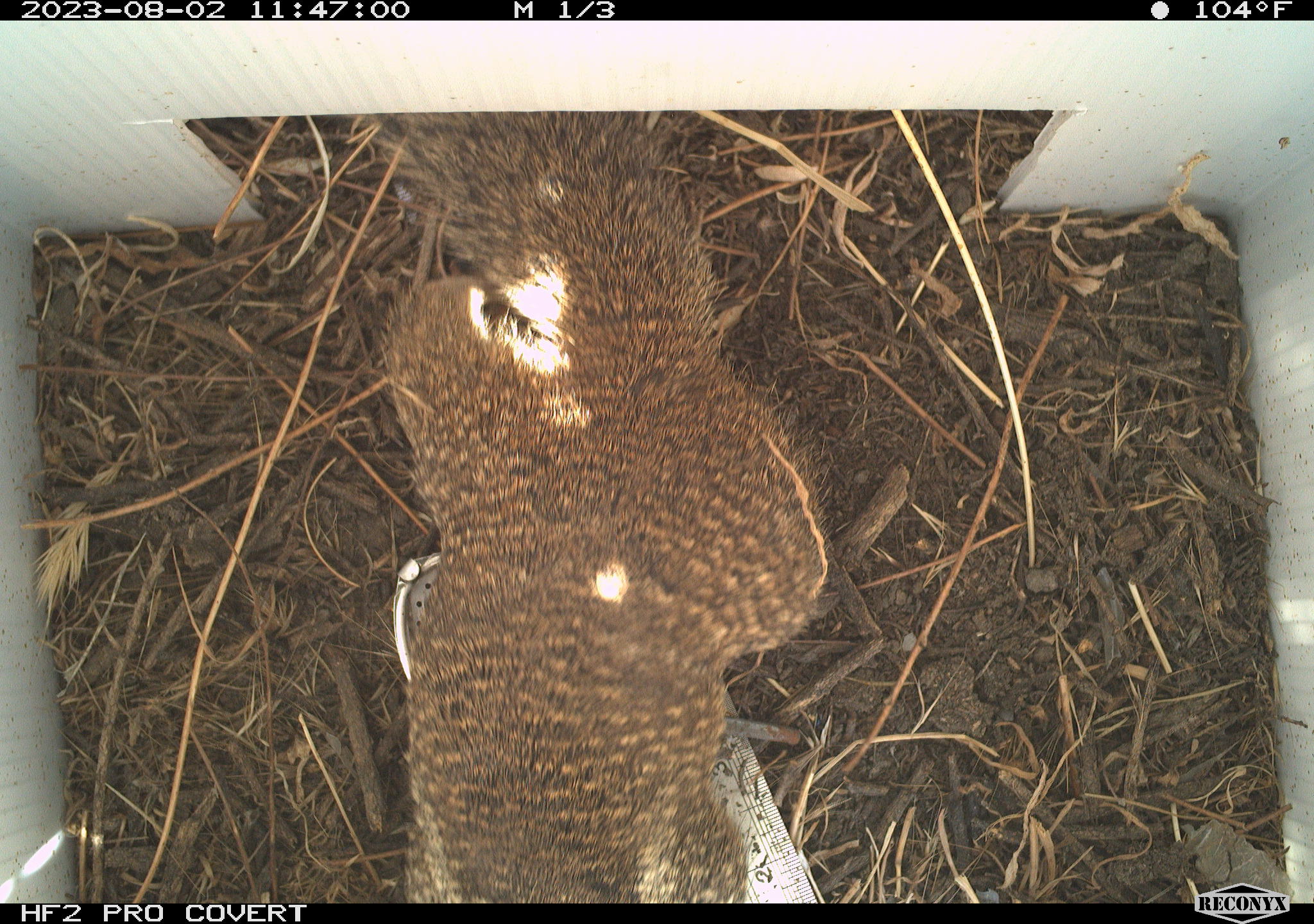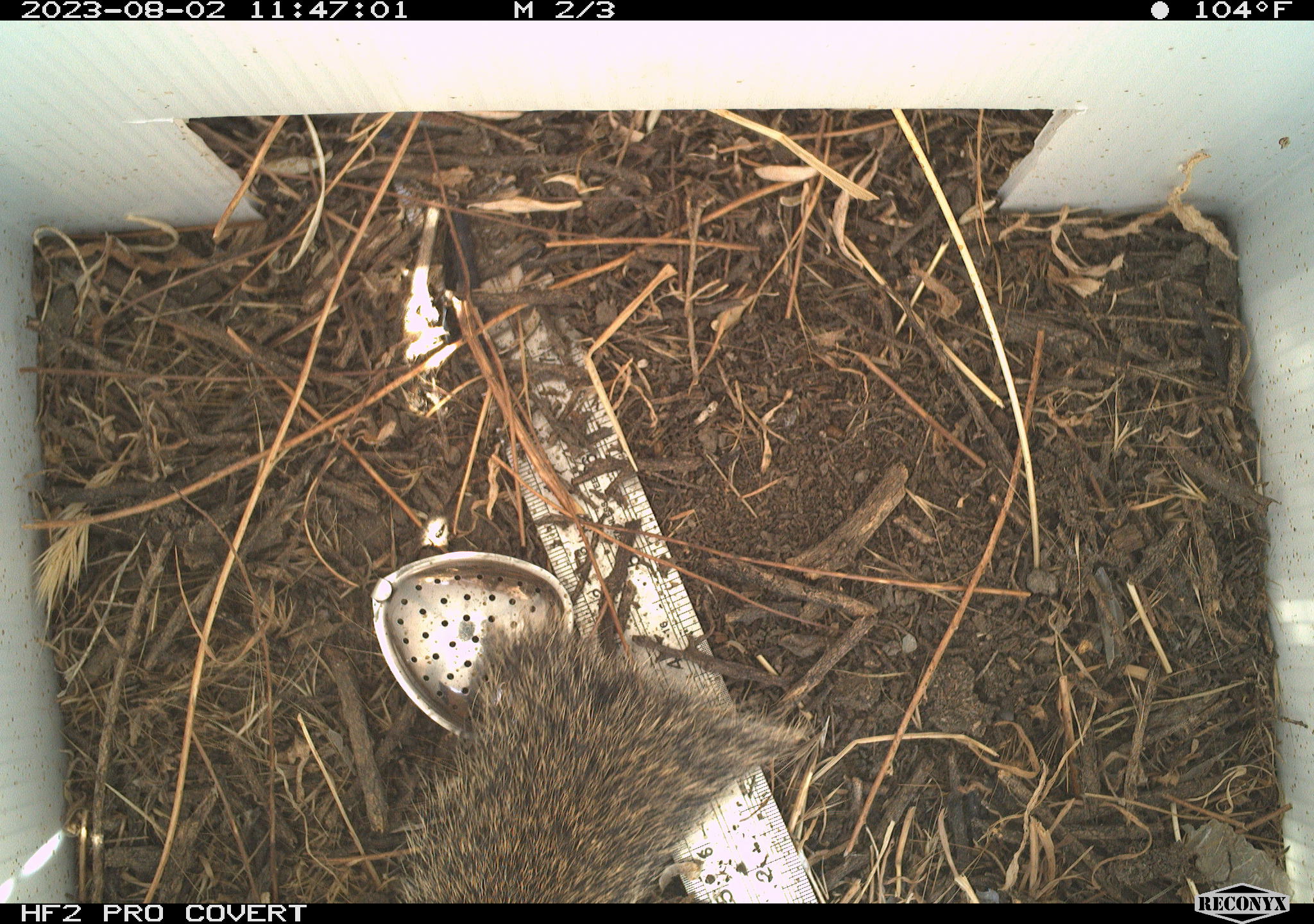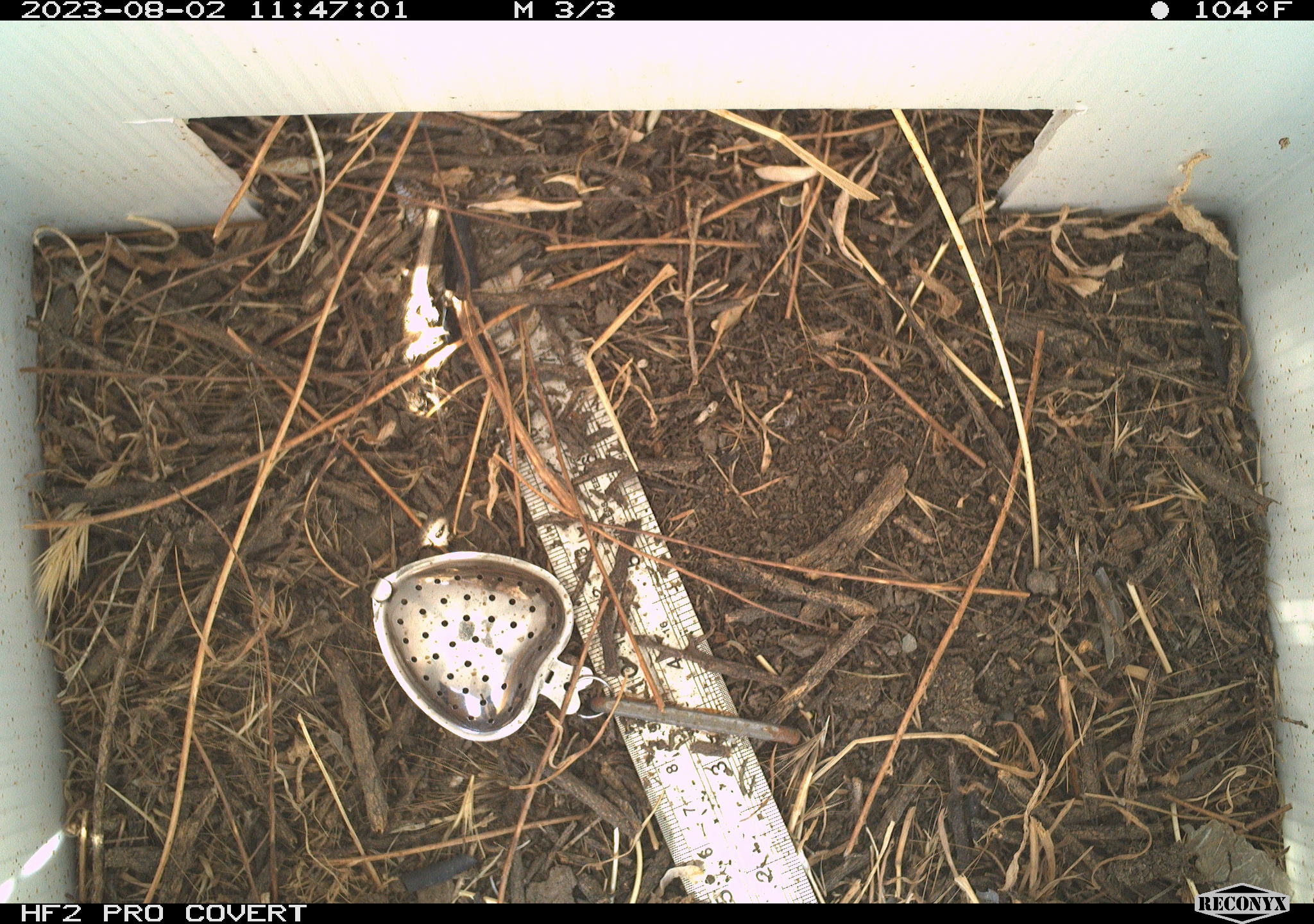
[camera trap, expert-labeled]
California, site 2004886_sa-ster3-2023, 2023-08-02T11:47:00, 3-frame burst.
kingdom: Animalia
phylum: Chordata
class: Mammalia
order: Rodentia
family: Sciuridae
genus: Otospermophilus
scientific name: Otospermophilus beecheyi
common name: california ground squirrel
California ground squirrel (Otospermophilus beecheyi).